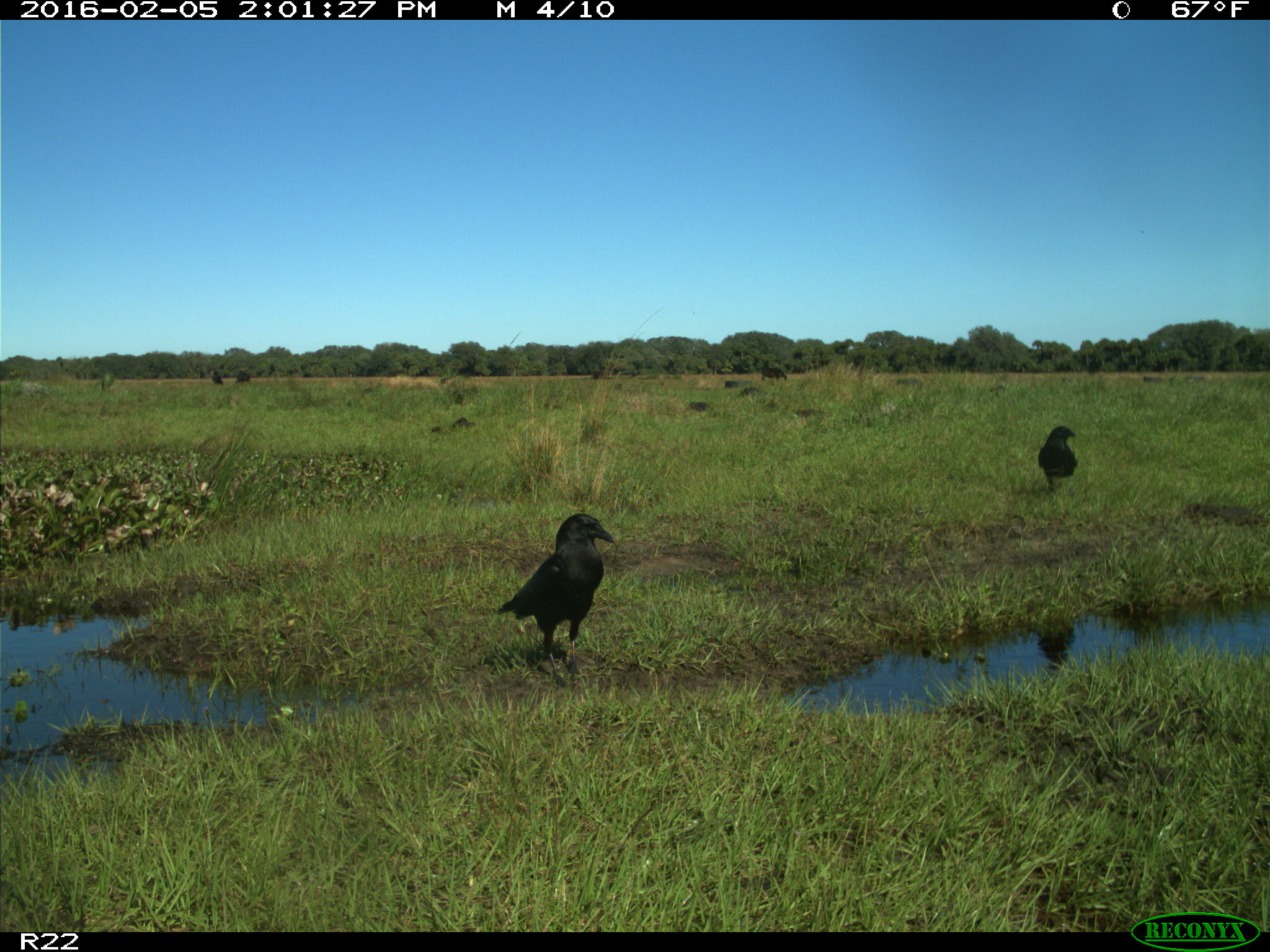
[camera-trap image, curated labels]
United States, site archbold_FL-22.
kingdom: Animalia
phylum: Chordata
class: Aves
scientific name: Aves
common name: birds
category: unidentified bird